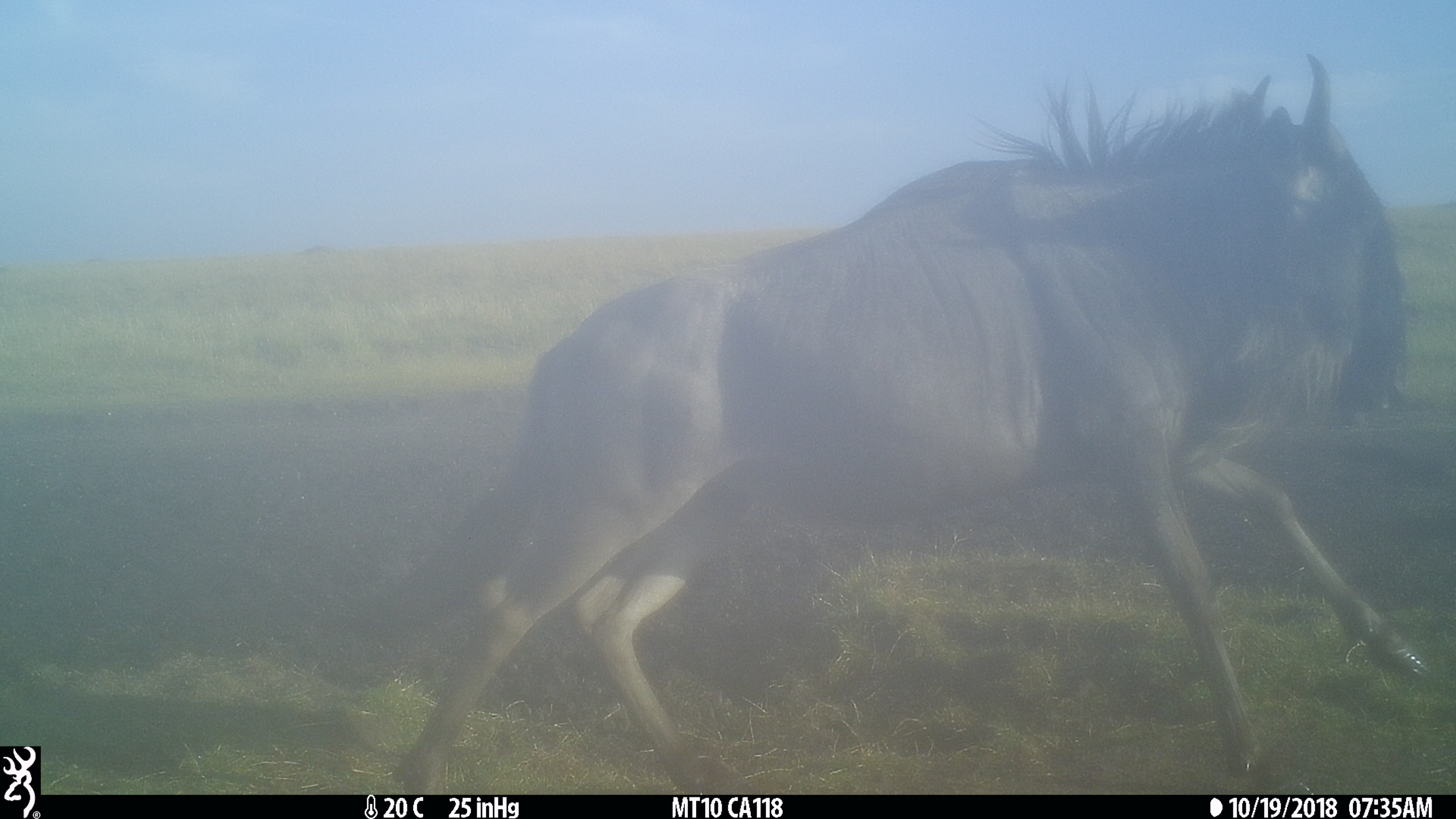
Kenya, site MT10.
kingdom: Animalia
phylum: Chordata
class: Mammalia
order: Artiodactyla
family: Bovidae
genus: Connochaetes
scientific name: Connochaetes taurinus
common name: blue wildebeest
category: wildebeest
Wildebeest (blue wildebeest) (Connochaetes taurinus).